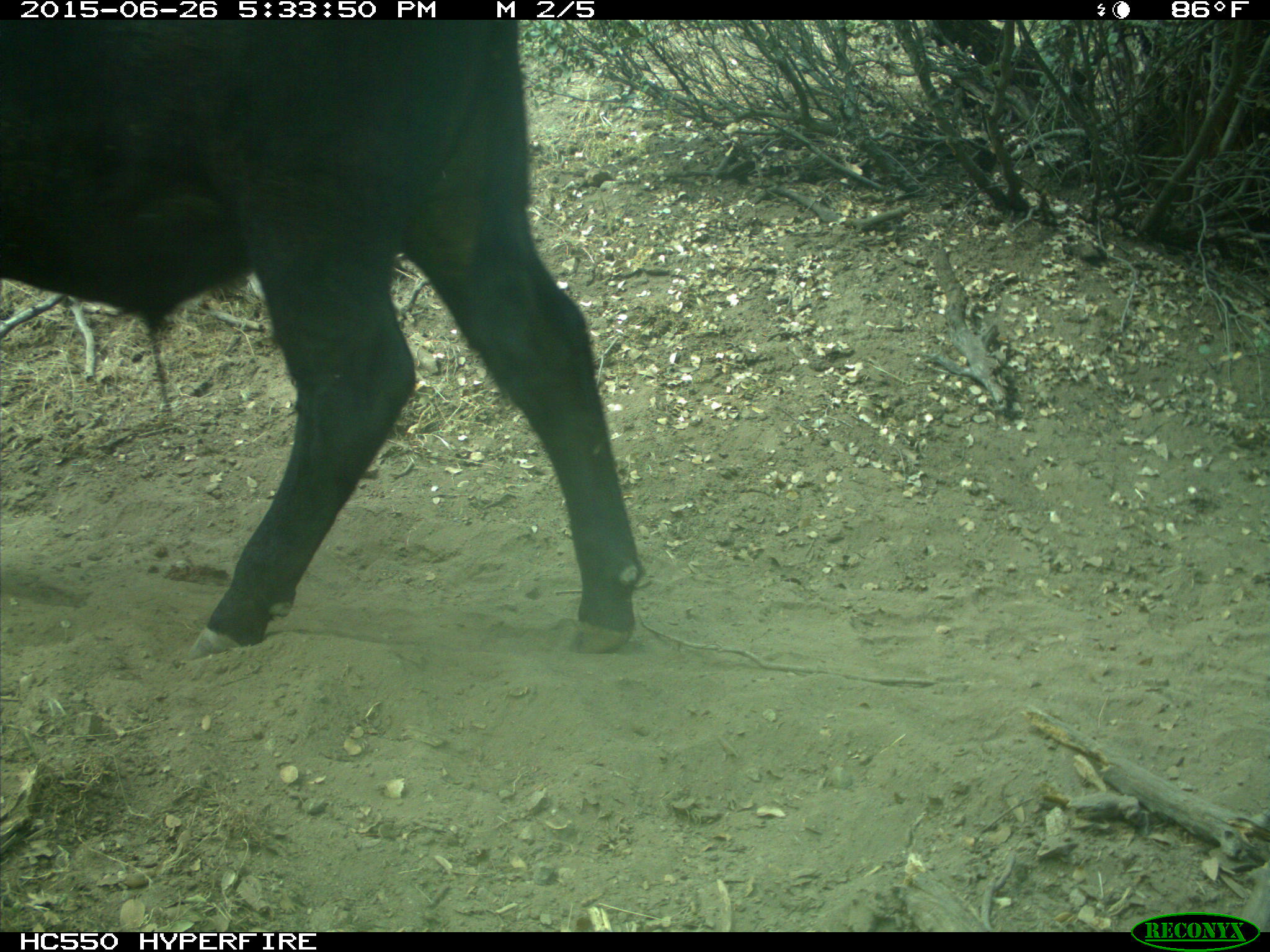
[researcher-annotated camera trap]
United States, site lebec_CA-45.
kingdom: Animalia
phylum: Chordata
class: Mammalia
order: Artiodactyla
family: Bovidae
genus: Bos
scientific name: Bos taurus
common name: domestic cow